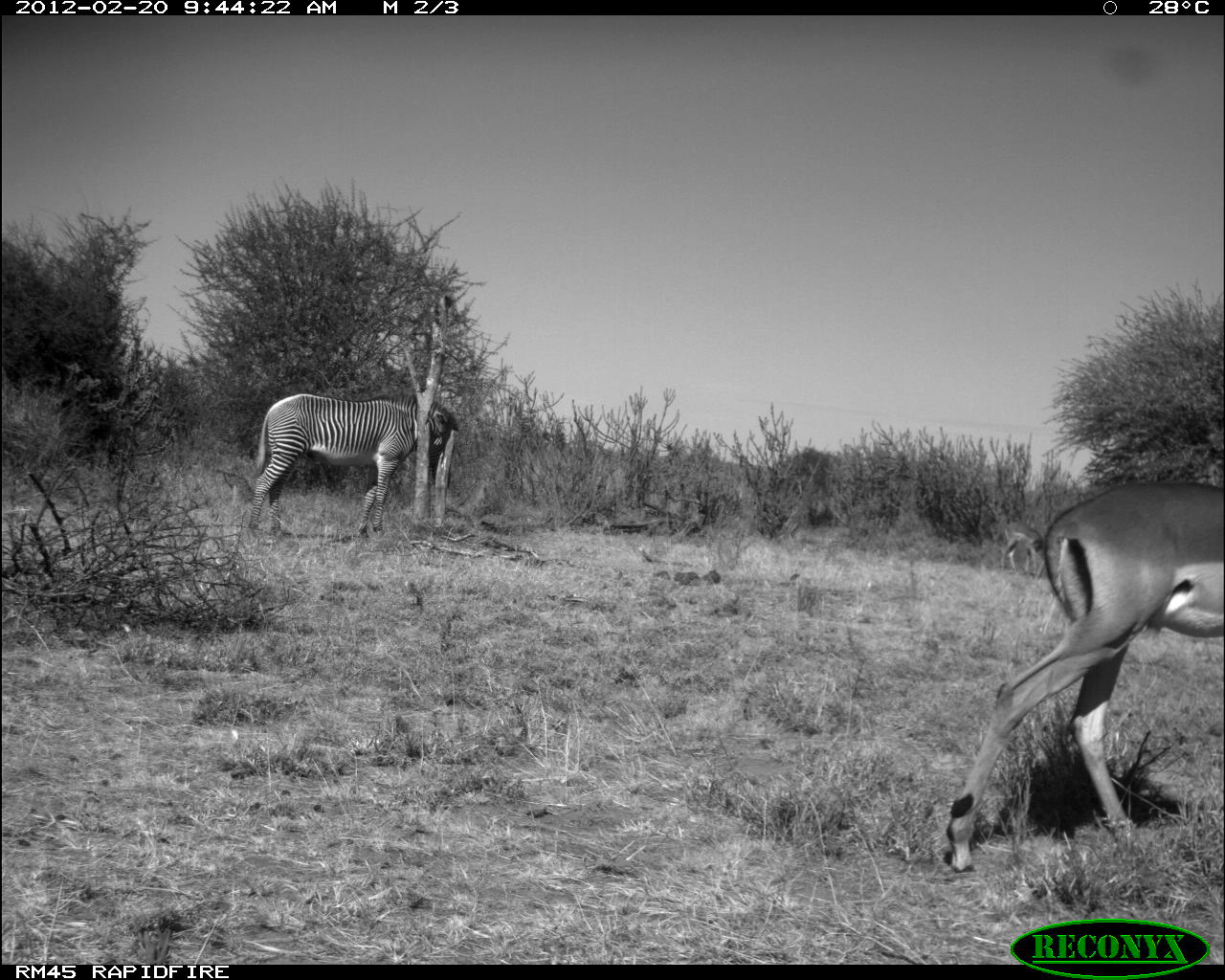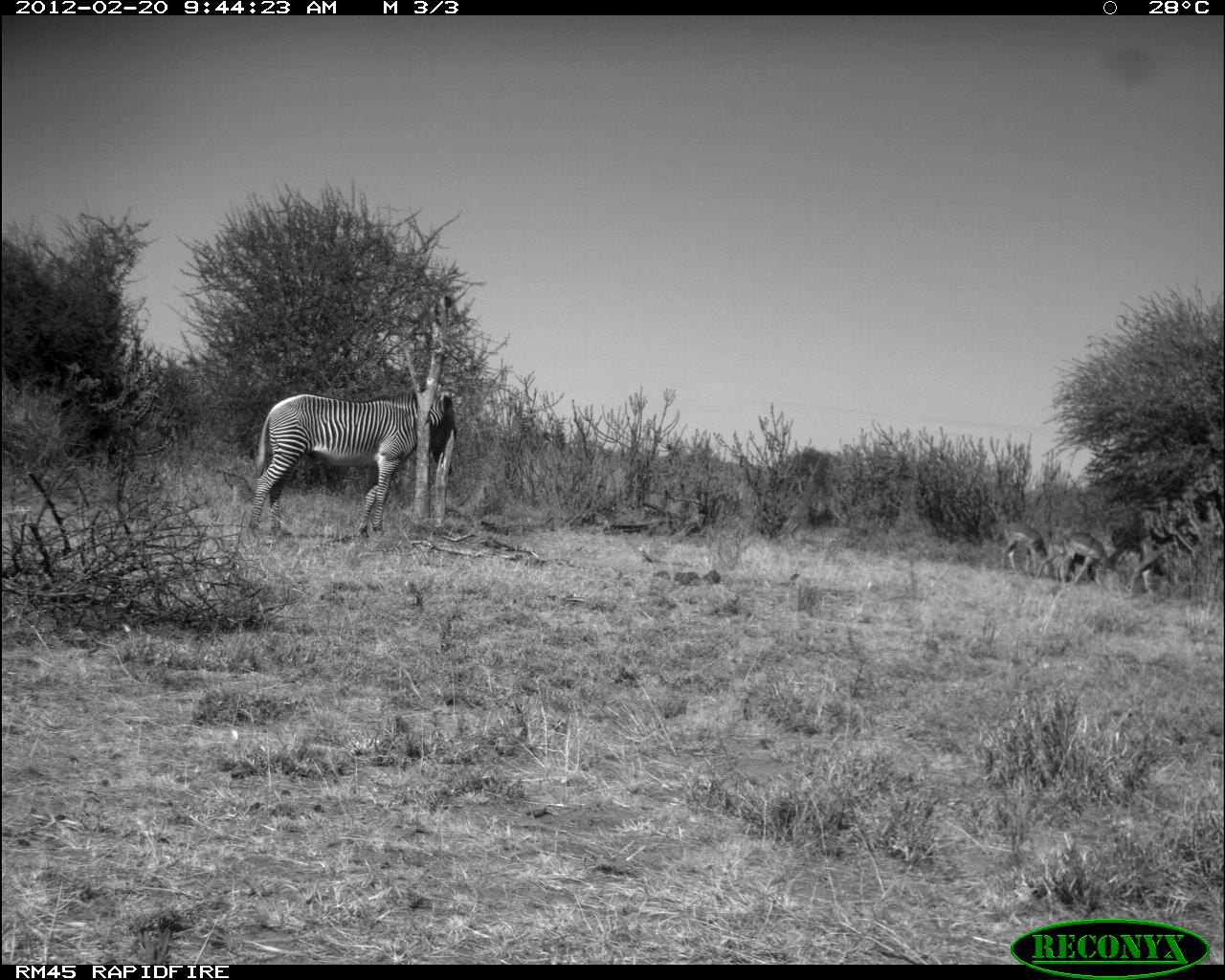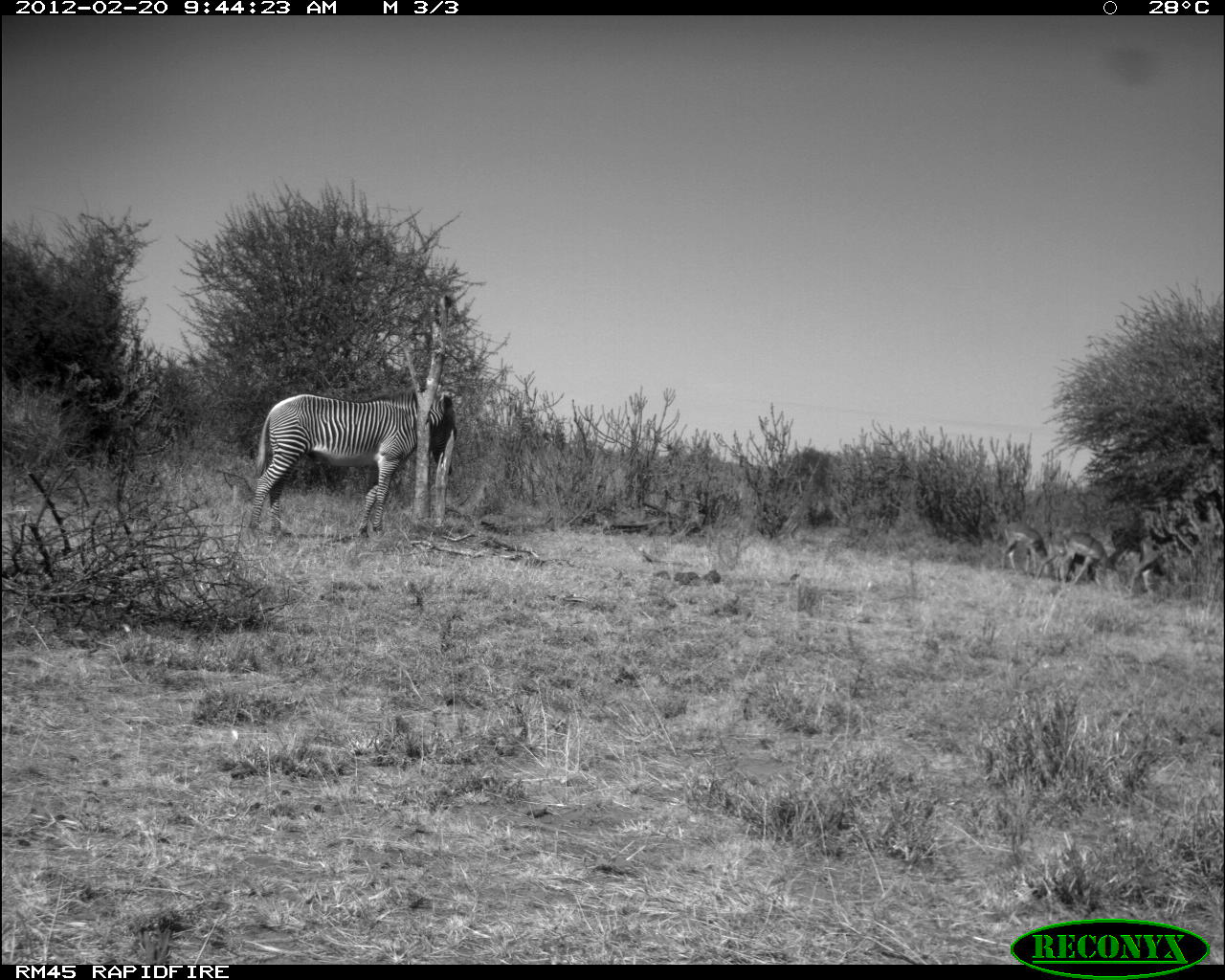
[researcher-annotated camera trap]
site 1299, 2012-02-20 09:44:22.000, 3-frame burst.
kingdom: Animalia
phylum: Chordata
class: Mammalia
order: Artiodactyla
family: Bovidae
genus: Aepyceros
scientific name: Aepyceros melampus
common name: impala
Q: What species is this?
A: Aepyceros melampus (impala).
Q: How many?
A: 2.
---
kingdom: Animalia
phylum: Chordata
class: Mammalia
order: Perissodactyla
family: Equidae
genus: Equus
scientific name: Equus grevyi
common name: grévy's zebra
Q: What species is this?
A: Equus grevyi (grévy's zebra).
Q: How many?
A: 1.